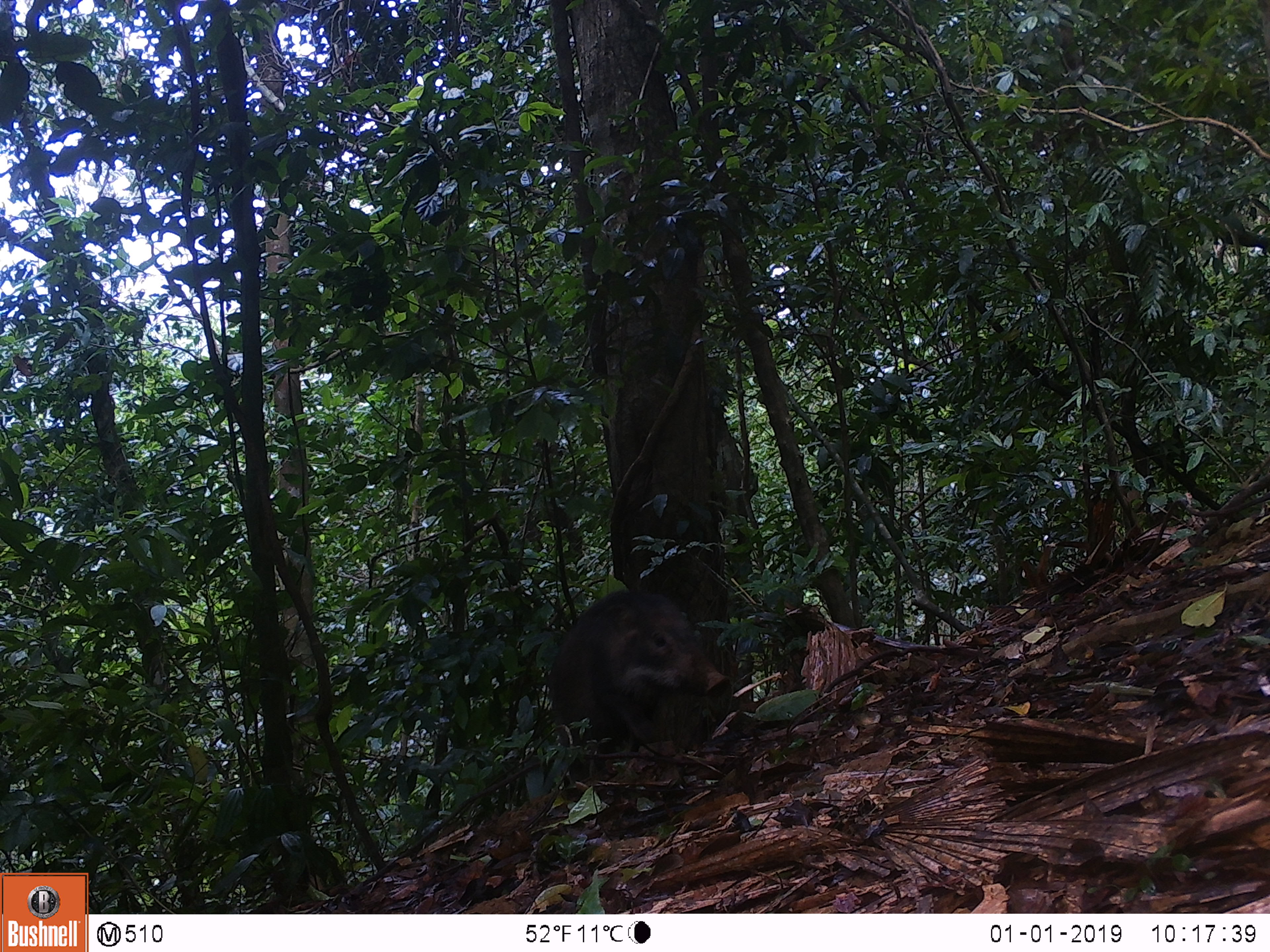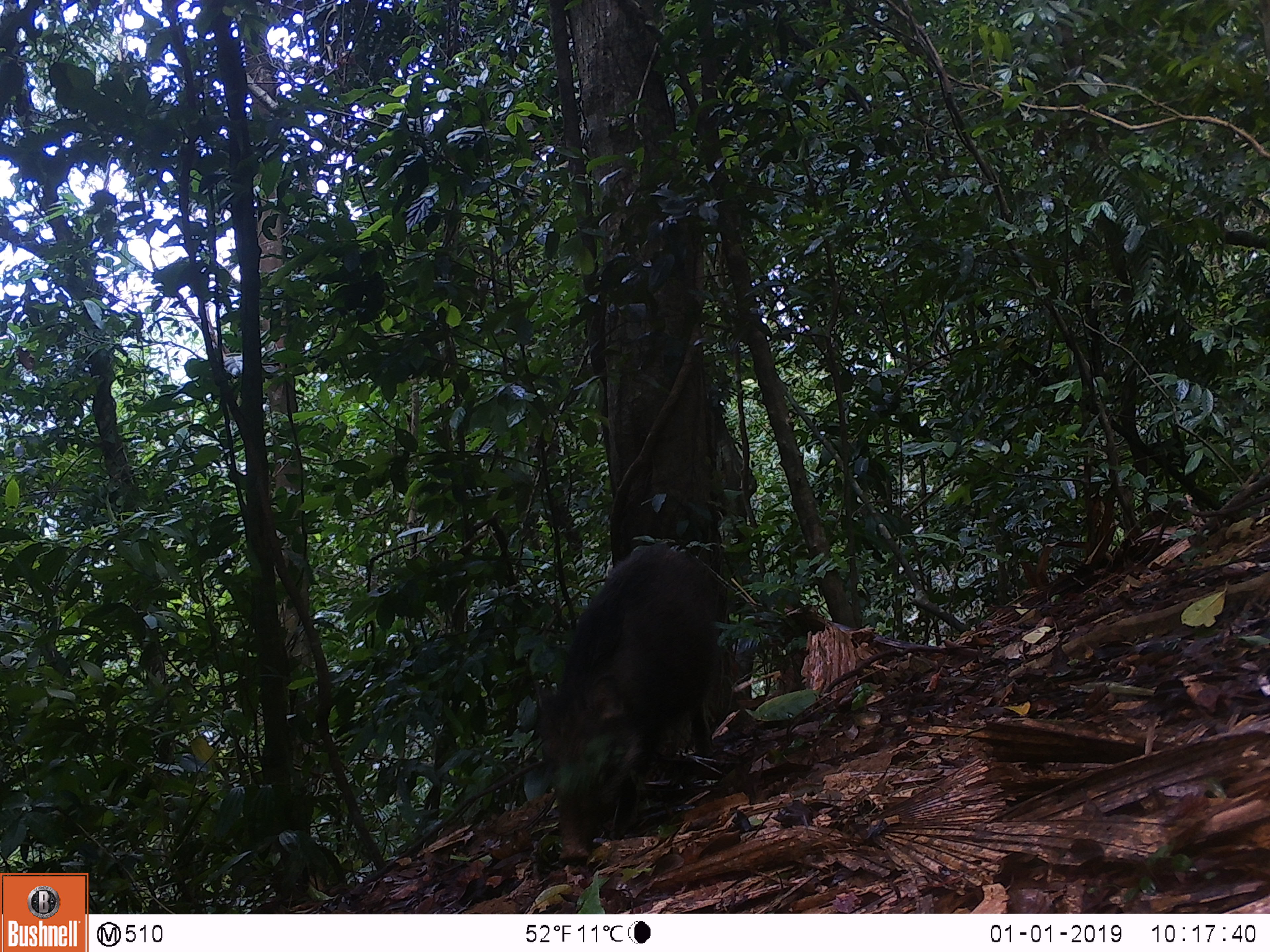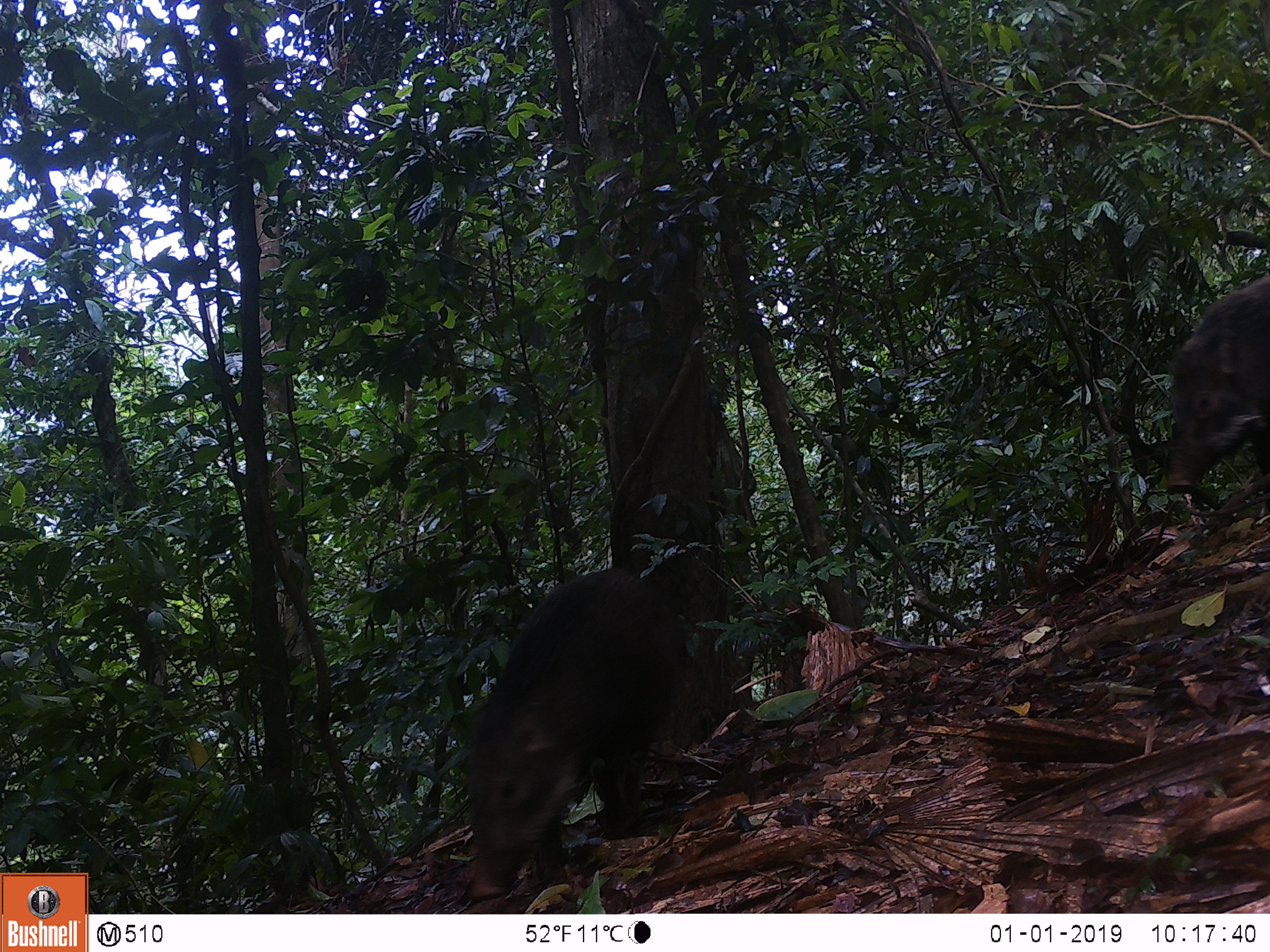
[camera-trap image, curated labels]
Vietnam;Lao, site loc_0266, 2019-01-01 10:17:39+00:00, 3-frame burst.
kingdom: Animalia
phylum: Chordata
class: Mammalia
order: Artiodactyla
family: Suidae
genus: Sus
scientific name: Sus scrofa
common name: eurasian wild pig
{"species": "eurasian wild pig (Sus scrofa)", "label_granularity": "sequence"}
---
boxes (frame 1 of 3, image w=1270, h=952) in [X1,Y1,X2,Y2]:
eurasian wild pig: [547,588,730,799]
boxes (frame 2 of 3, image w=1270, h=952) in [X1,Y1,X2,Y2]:
eurasian wild pig: [543,542,724,864]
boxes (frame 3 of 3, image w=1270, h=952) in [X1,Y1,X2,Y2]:
eurasian wild pig: [456,570,678,906]; [1164,273,1270,491]